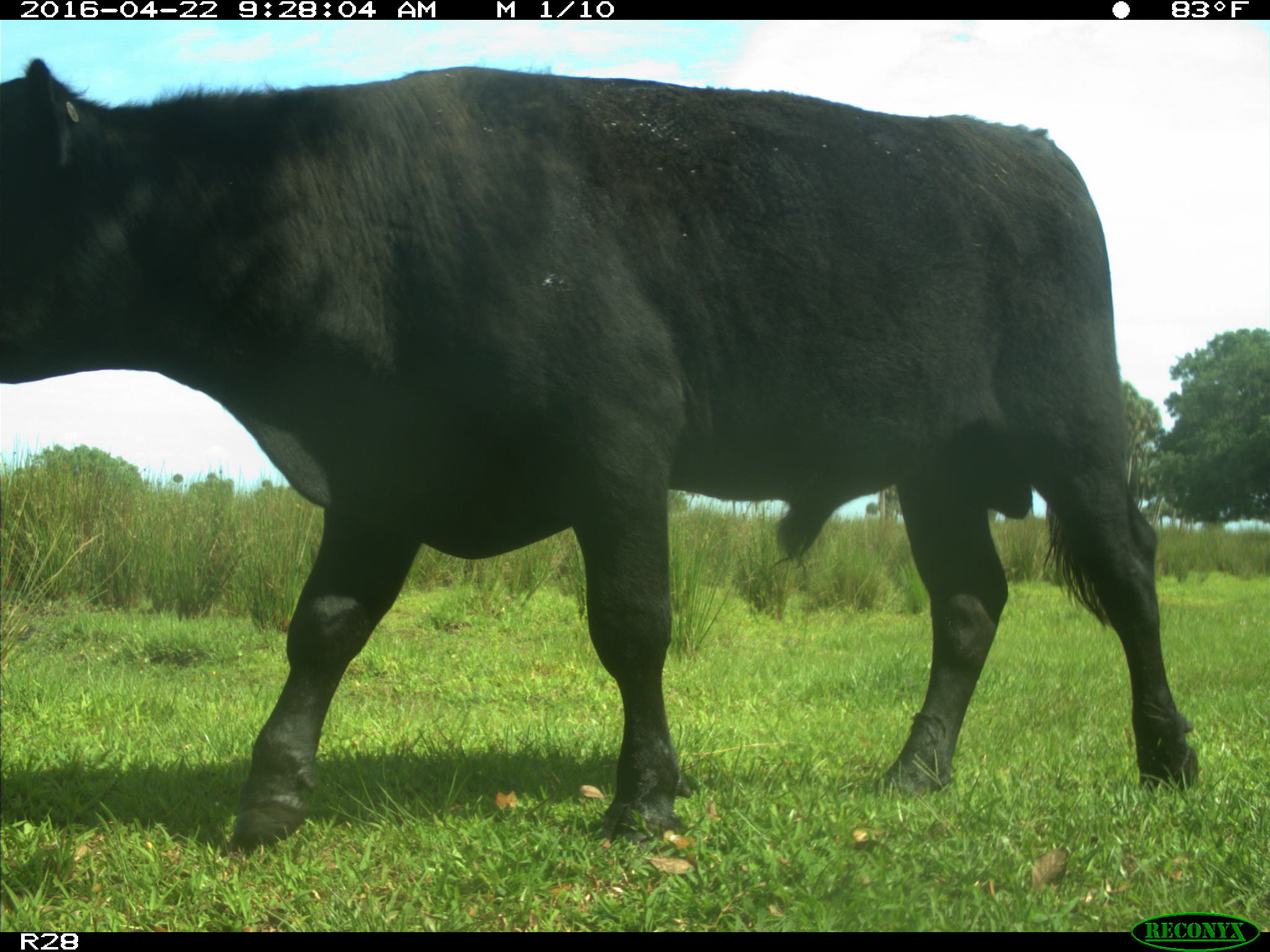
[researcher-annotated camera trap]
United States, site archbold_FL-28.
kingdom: Animalia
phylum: Chordata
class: Mammalia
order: Artiodactyla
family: Bovidae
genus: Bos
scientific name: Bos taurus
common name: domestic cow